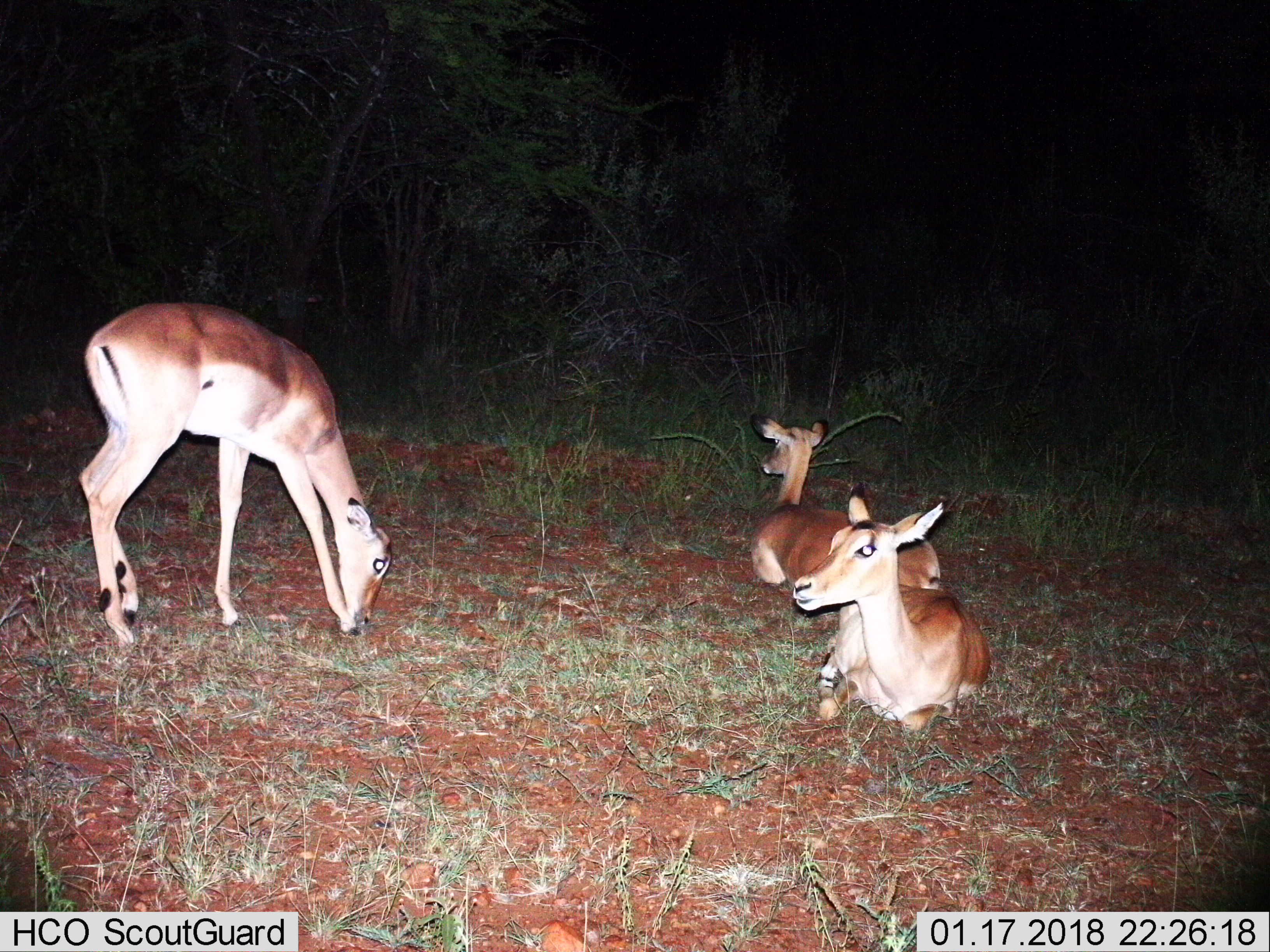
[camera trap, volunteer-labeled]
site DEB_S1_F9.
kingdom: Animalia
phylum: Chordata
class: Mammalia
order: Artiodactyla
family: Bovidae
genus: Aepyceros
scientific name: Aepyceros melampus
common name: impala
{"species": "impala (Aepyceros melampus)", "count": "3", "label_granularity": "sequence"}